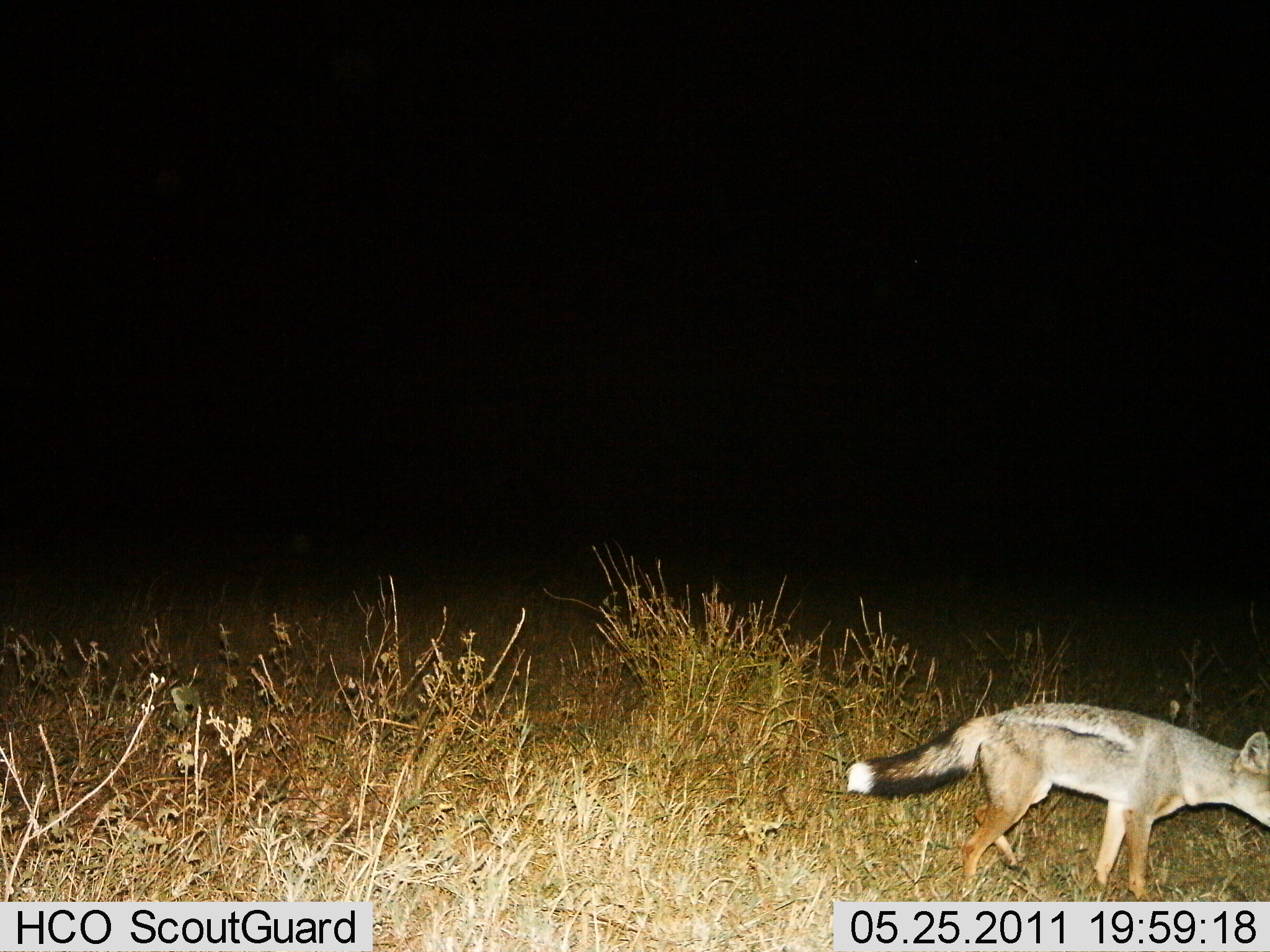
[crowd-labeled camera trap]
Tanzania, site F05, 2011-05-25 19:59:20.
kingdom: Animalia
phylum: Chordata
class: Mammalia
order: Carnivora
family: Canidae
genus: Lupulella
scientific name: Lupulella mesomelas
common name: black-backed jackal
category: jackal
Jackal (black-backed jackal) (Lupulella mesomelas), count 1. Behavior (volunteer vote fractions): standing 46%, resting 0%, moving 54%, interacting 0%. Young present (vote fraction): 0%. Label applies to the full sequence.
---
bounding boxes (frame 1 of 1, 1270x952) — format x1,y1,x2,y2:
animal: 842,699,1270,897